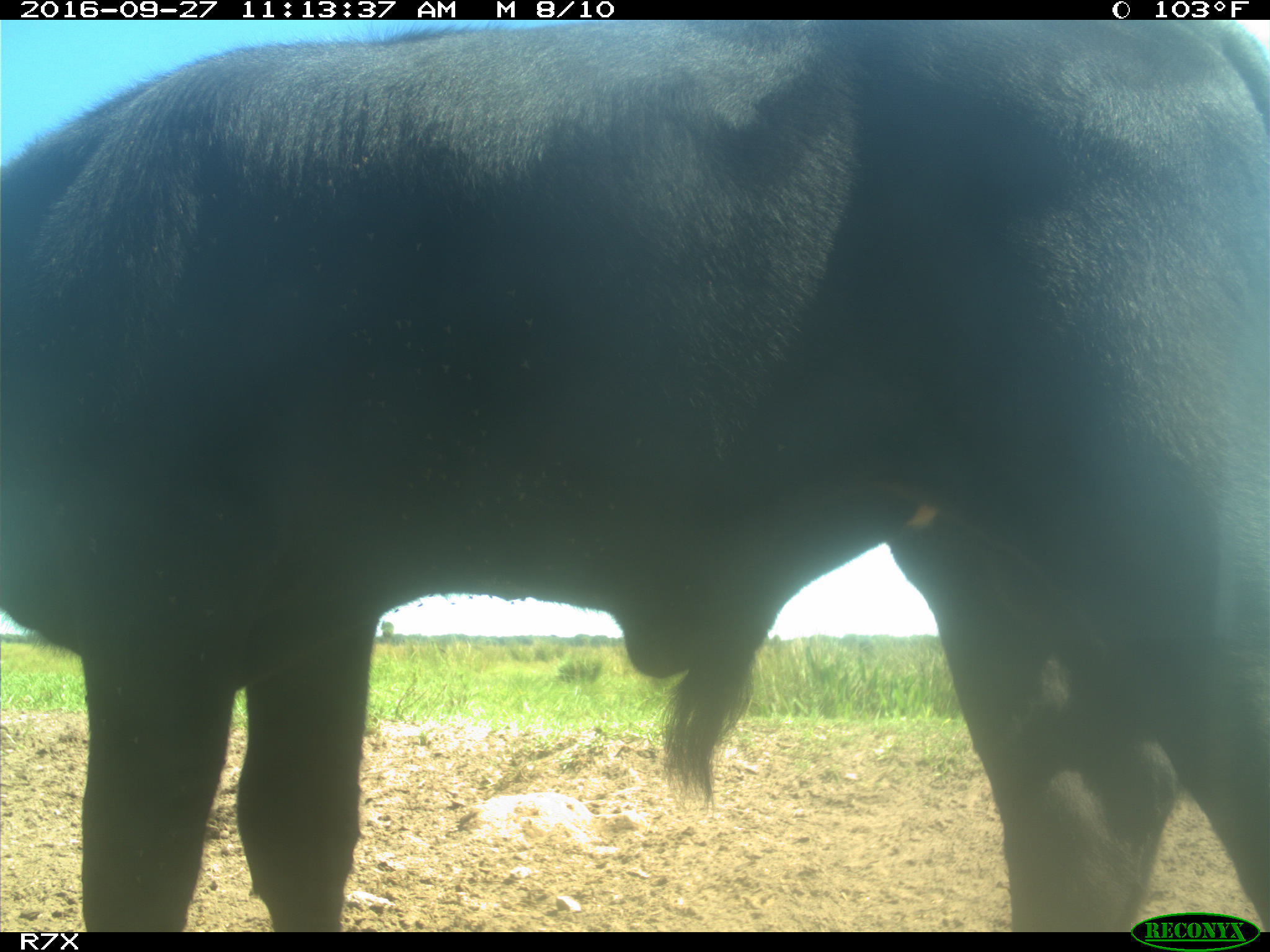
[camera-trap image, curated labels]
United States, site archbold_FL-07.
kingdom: Animalia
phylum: Chordata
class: Mammalia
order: Artiodactyla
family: Bovidae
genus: Bos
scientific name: Bos taurus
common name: domestic cow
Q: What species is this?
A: Bos taurus (domestic cow).